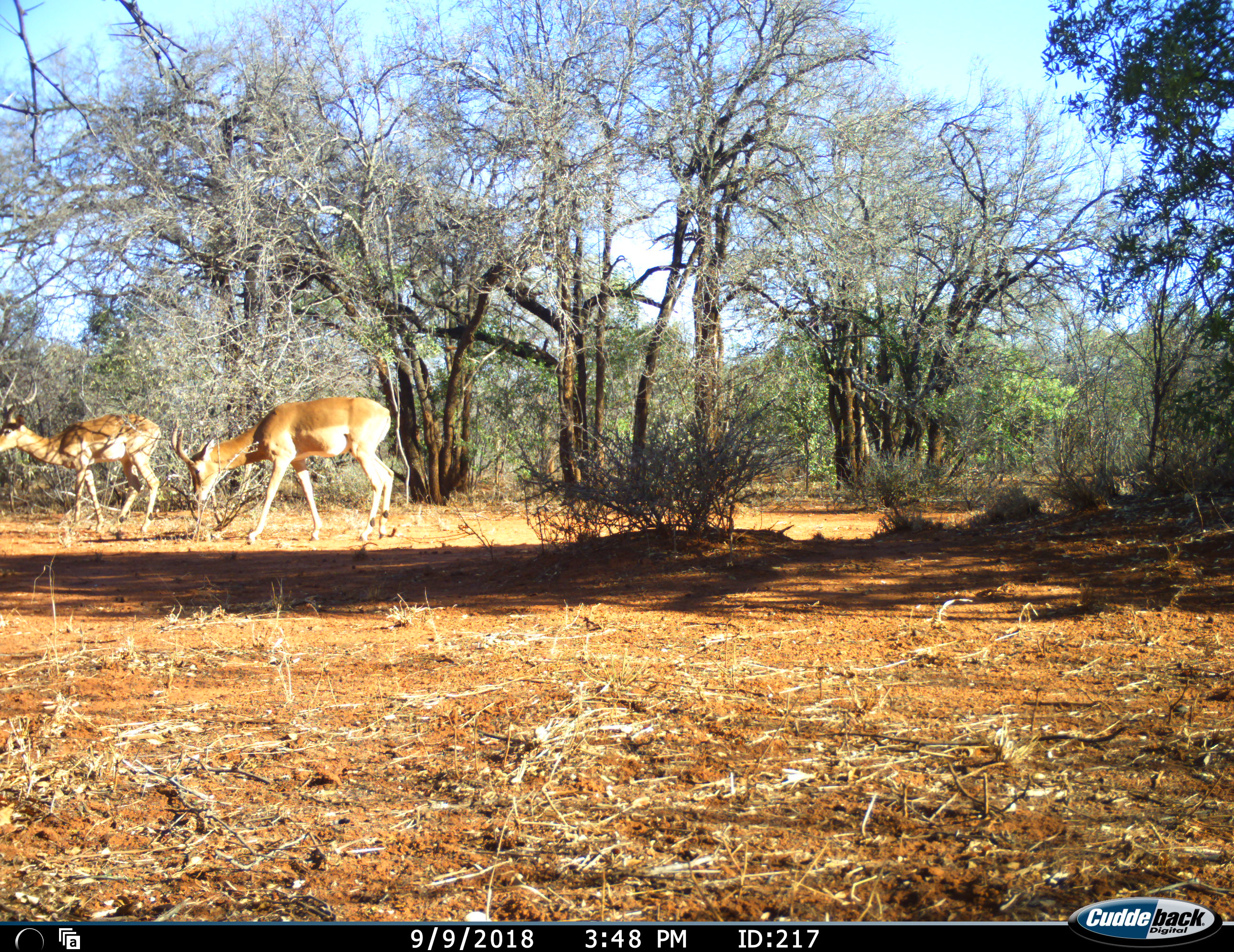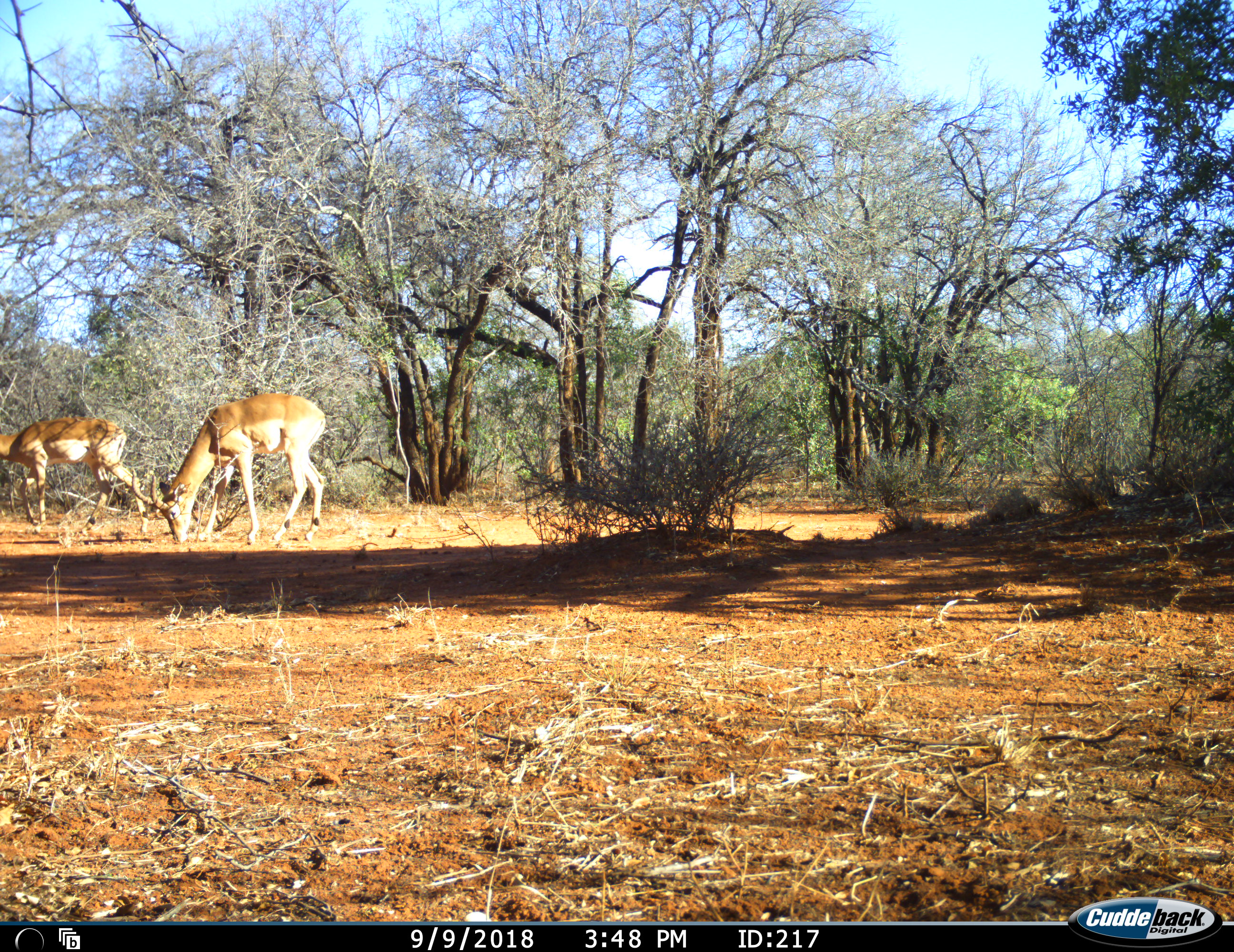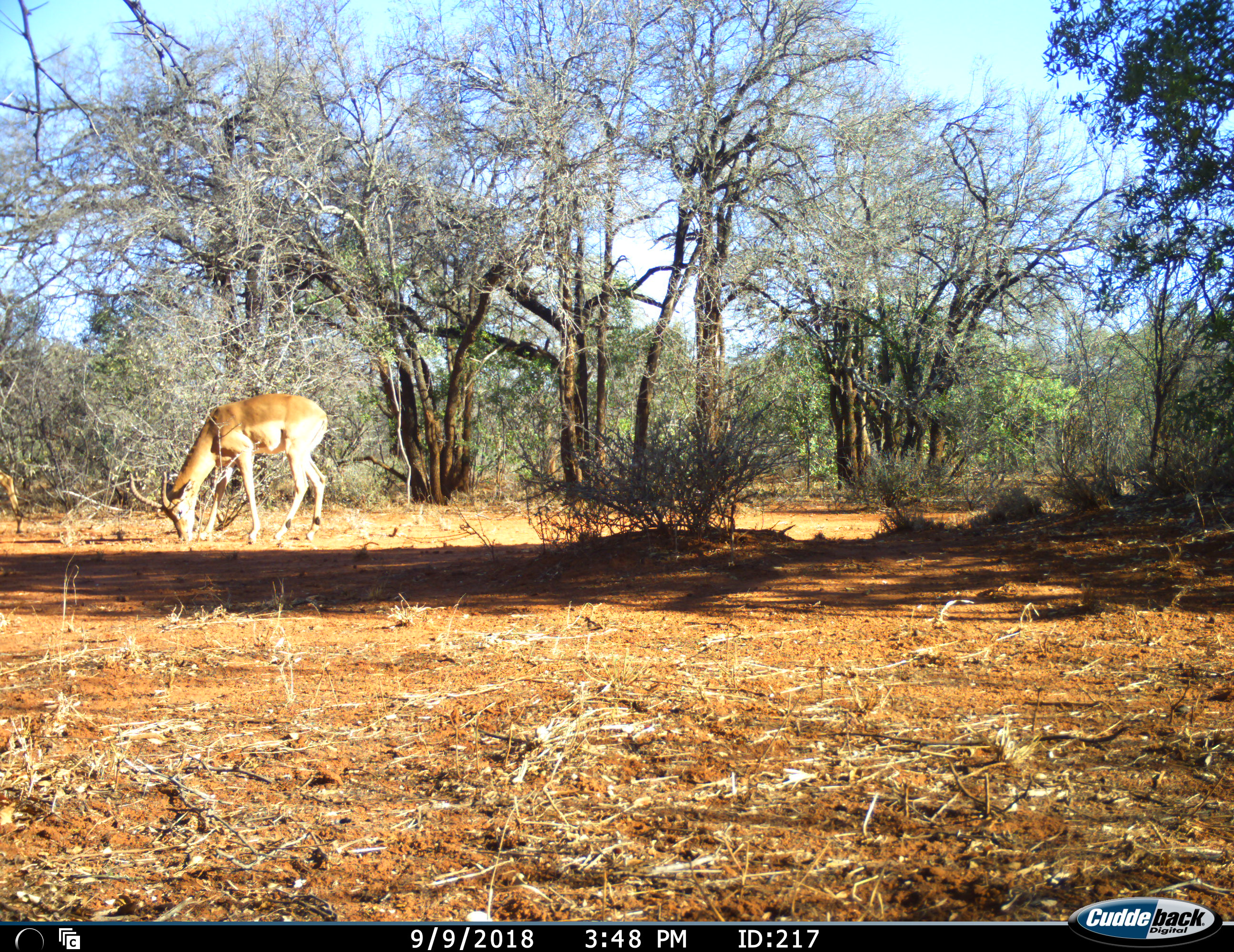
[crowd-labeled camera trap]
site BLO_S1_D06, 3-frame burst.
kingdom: Animalia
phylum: Chordata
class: Mammalia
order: Artiodactyla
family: Bovidae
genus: Aepyceros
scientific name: Aepyceros melampus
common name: impala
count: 2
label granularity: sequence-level